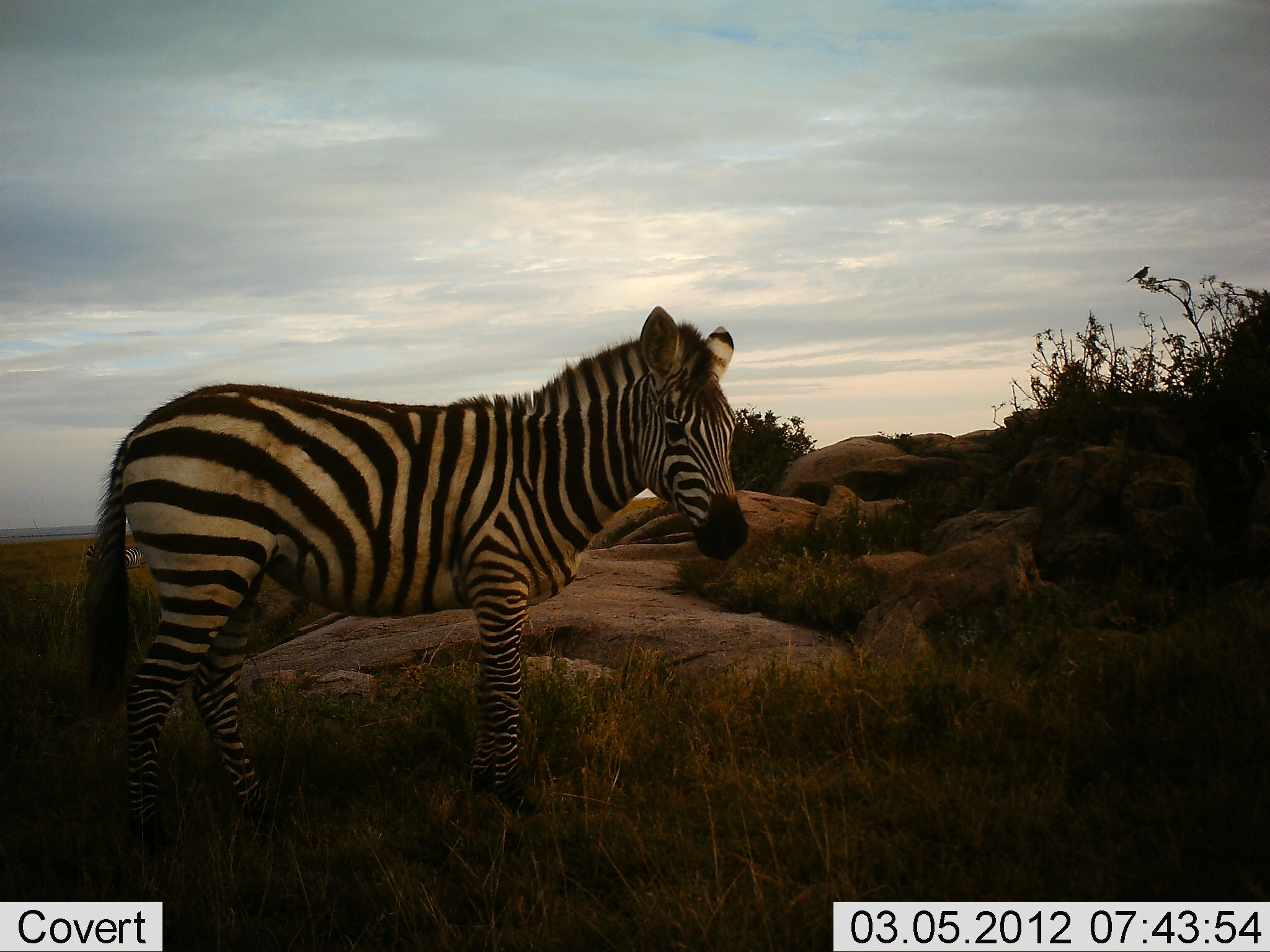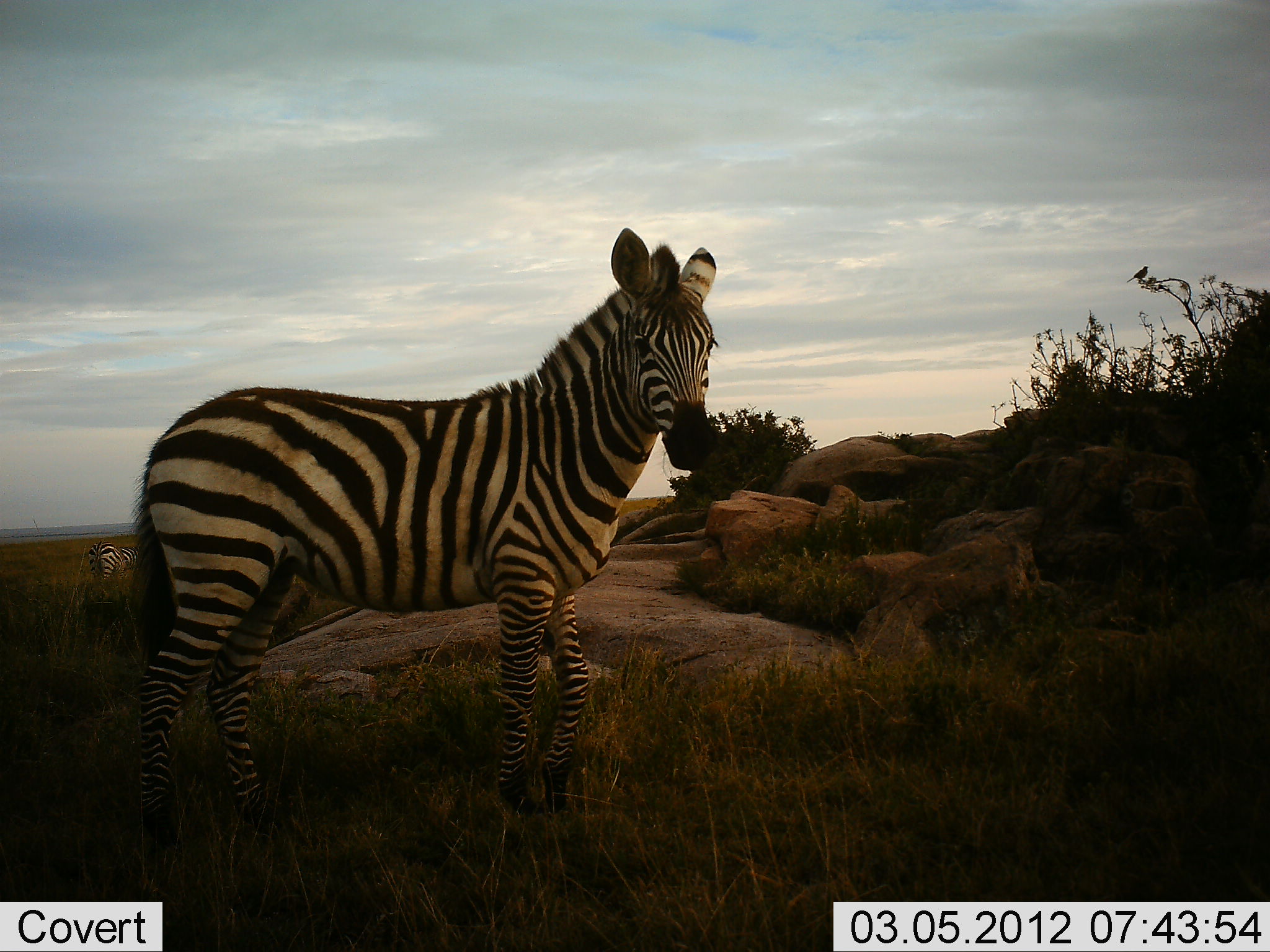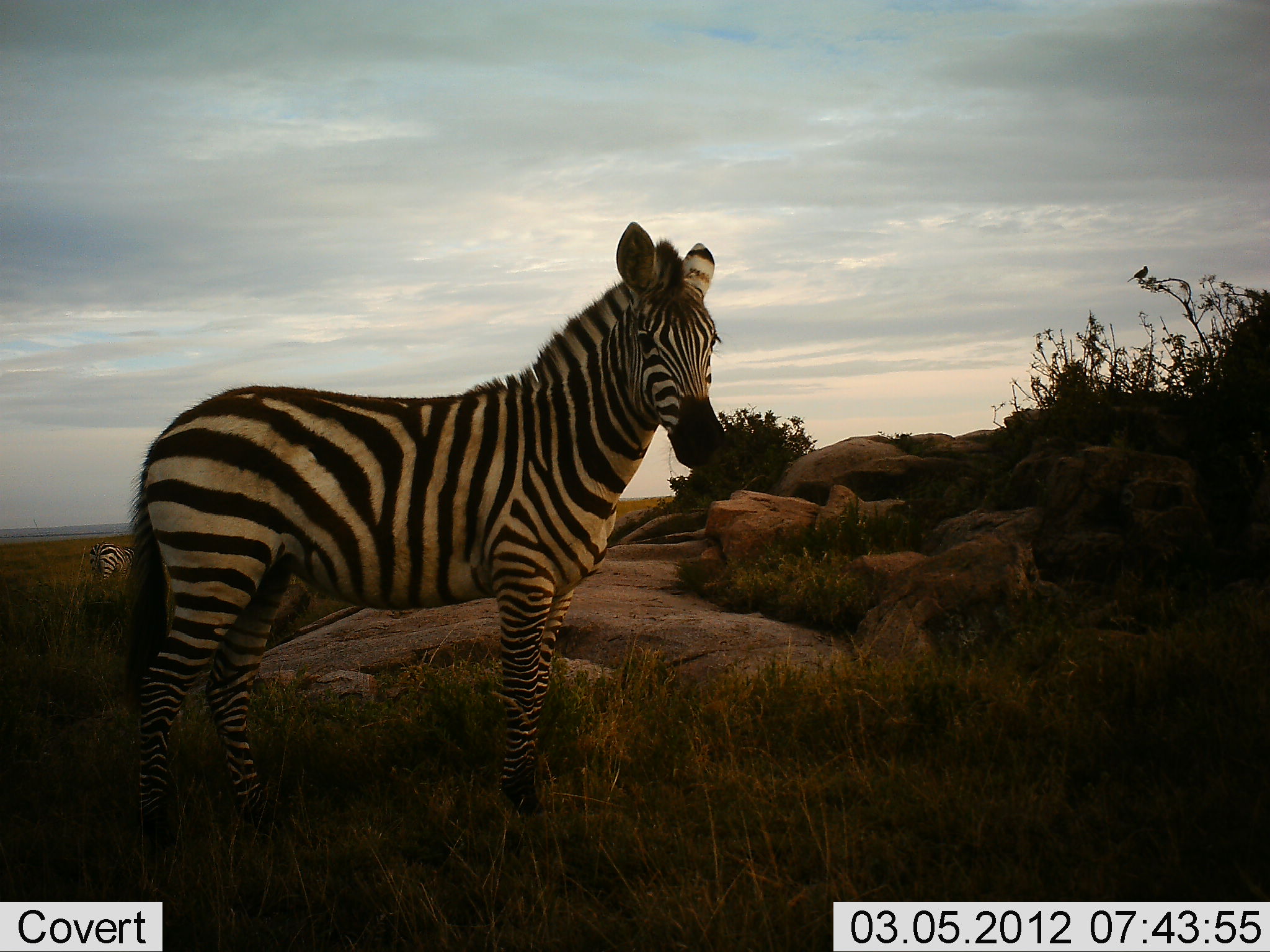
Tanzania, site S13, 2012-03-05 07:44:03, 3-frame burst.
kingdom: Animalia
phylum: Chordata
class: Mammalia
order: Perissodactyla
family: Equidae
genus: Equus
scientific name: Equus quagga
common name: plains zebra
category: zebra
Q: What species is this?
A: Zebra (plains zebra) (Equus quagga).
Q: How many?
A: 2.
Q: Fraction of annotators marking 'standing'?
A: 100%.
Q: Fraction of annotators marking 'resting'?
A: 0%.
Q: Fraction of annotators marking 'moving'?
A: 0%.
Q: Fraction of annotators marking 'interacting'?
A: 0%.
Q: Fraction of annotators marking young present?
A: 0%.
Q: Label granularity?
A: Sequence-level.